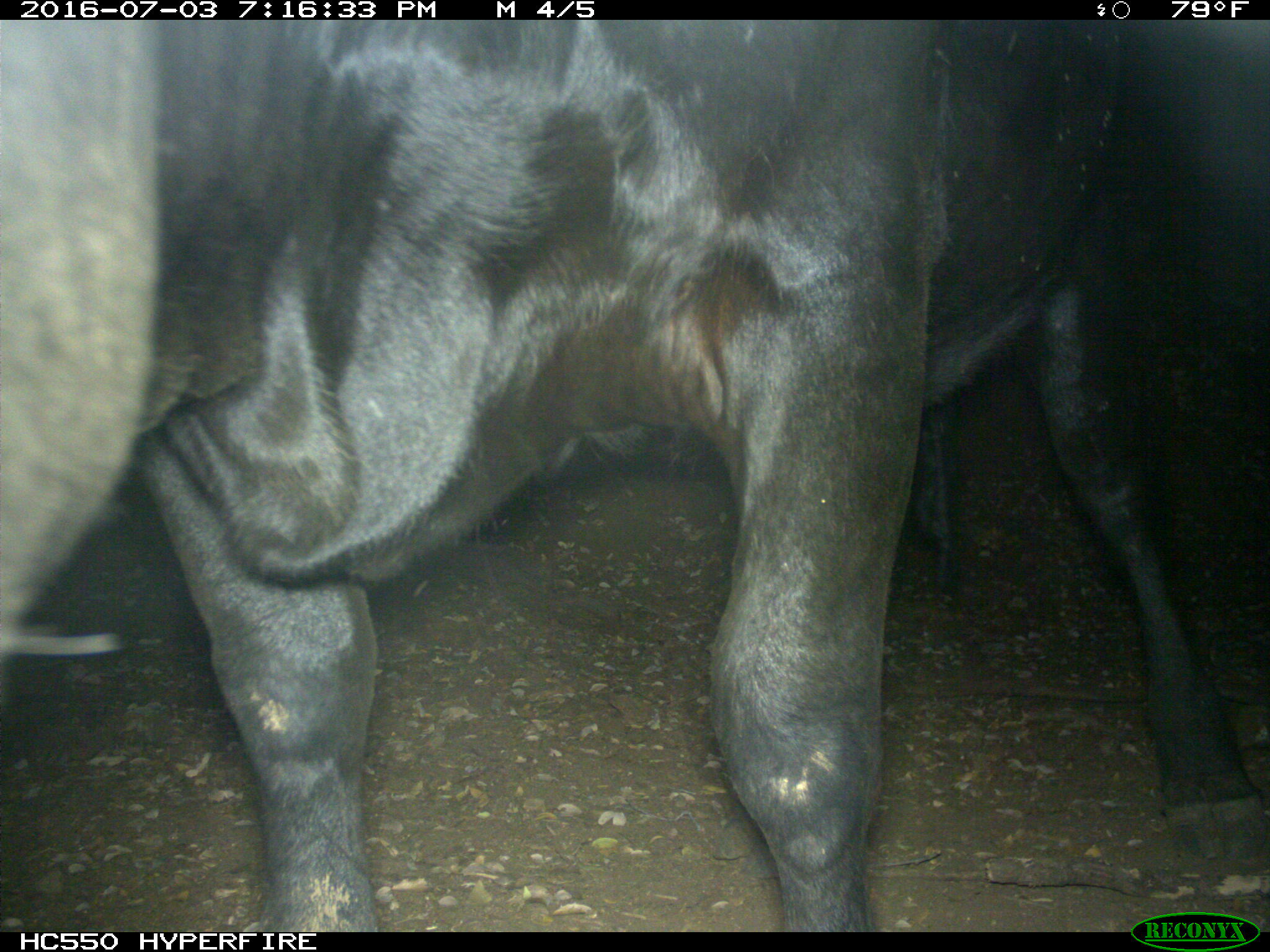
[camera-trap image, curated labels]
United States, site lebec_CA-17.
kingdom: Animalia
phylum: Chordata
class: Mammalia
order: Artiodactyla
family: Bovidae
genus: Bos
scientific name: Bos taurus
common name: domestic cow